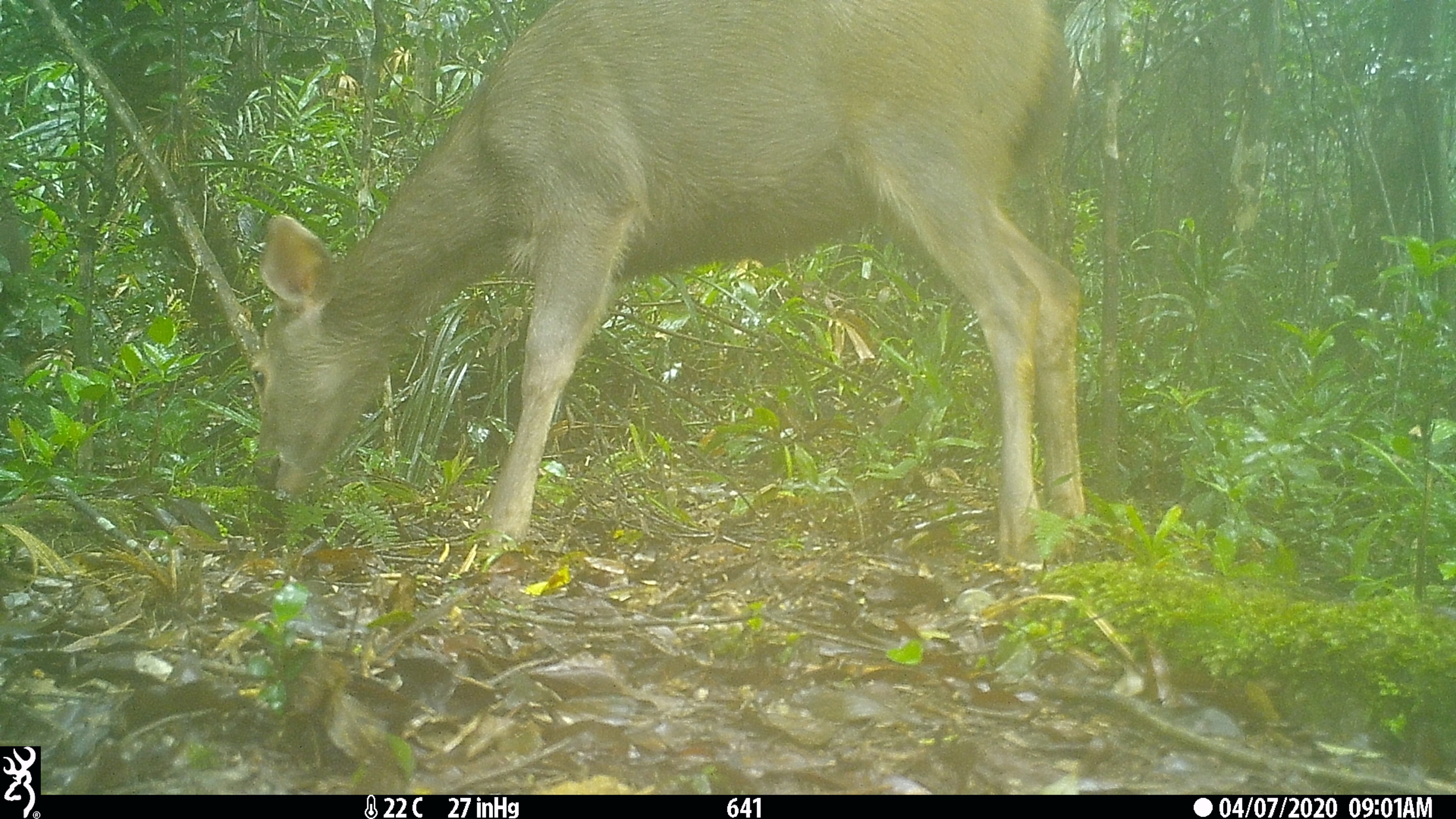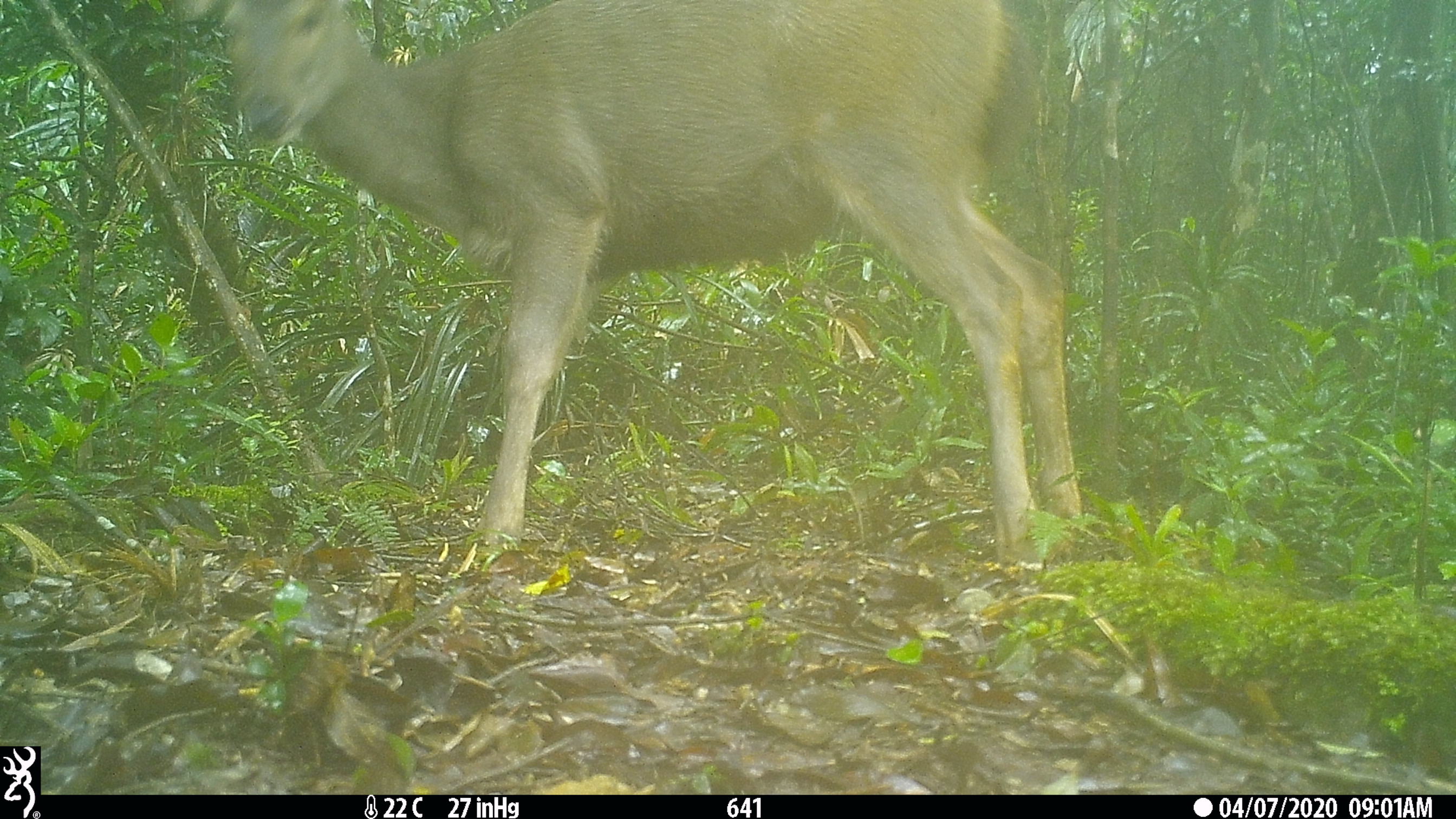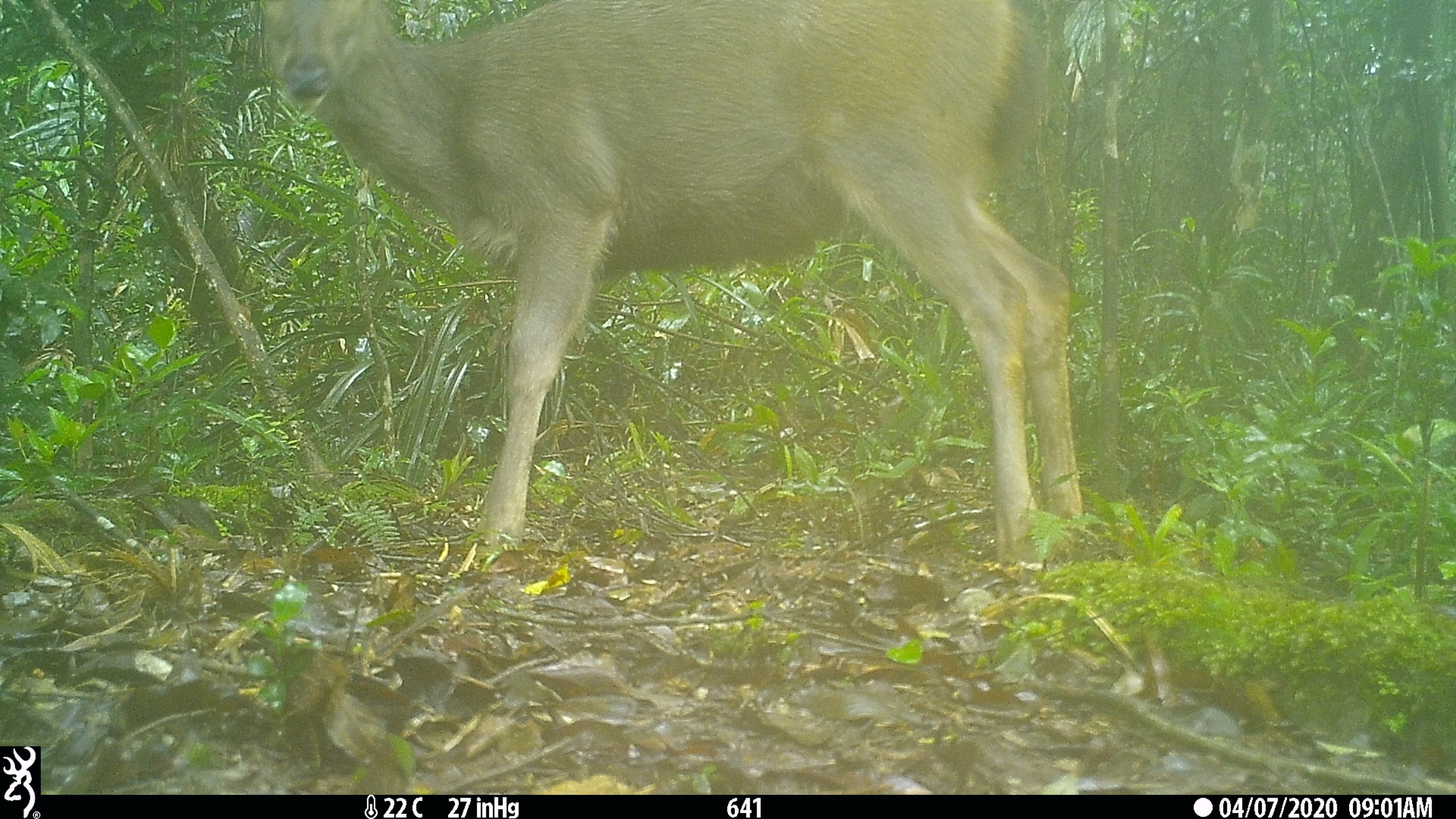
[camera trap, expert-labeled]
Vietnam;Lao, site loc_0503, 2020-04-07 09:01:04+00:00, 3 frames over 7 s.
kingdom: Animalia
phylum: Chordata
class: Mammalia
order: Artiodactyla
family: Cervidae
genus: Rusa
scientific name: Rusa unicolor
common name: sambar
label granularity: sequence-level